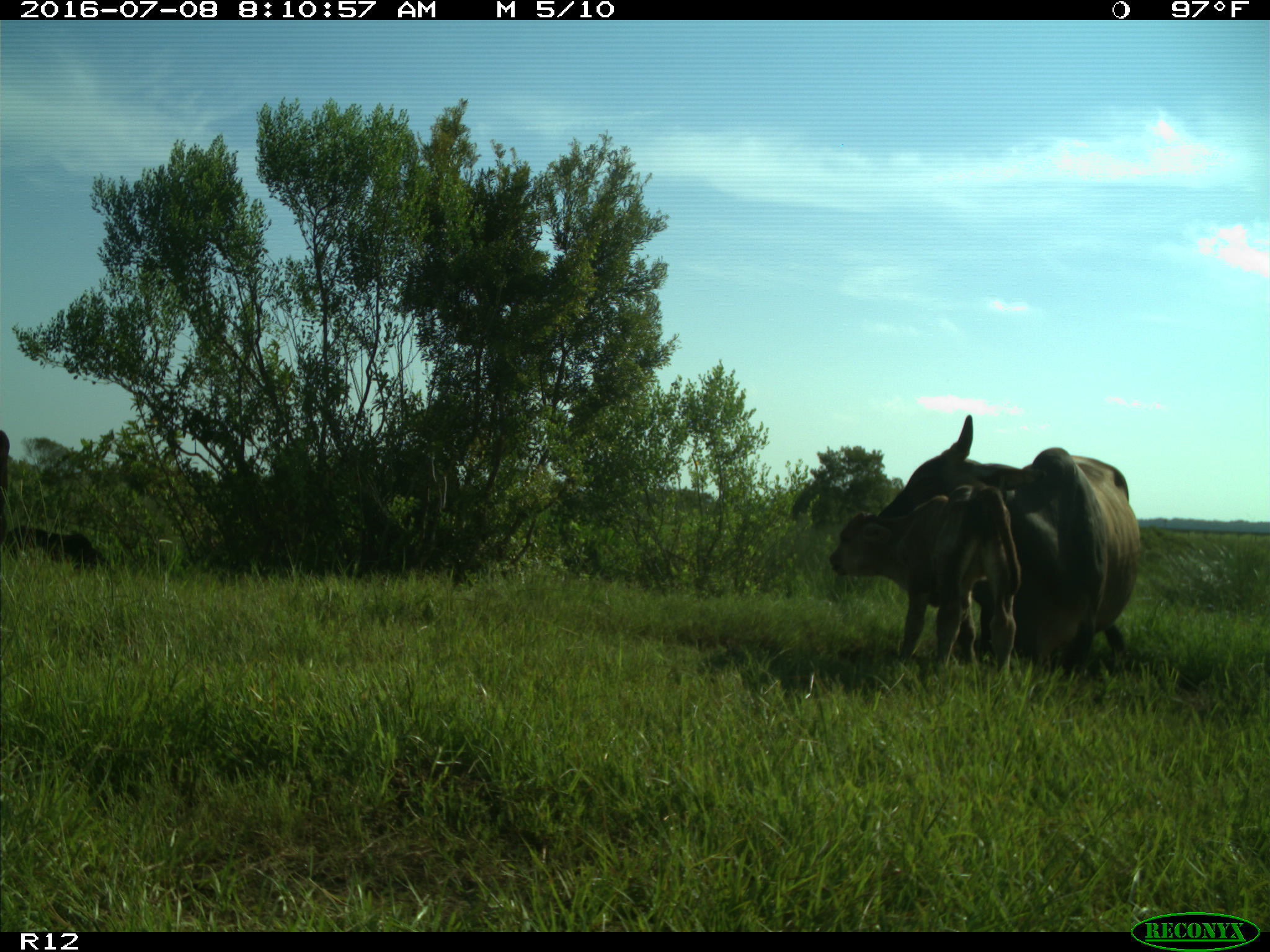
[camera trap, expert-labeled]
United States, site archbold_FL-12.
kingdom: Animalia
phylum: Chordata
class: Mammalia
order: Artiodactyla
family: Bovidae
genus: Bos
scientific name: Bos taurus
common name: domestic cow